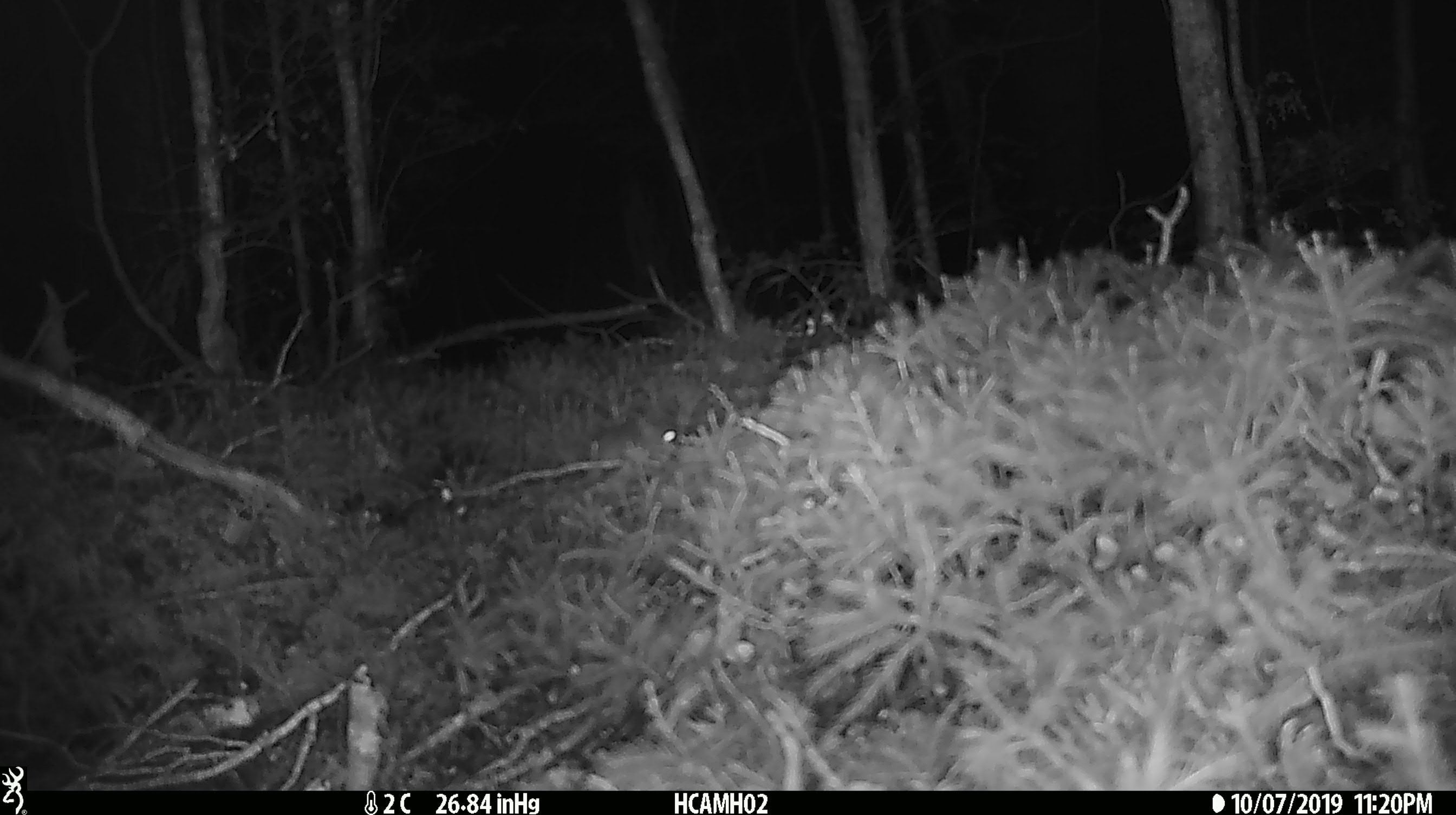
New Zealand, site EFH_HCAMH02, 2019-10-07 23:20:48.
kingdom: Animalia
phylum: Chordata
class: Mammalia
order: Rodentia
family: Muridae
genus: Mus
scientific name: Mus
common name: mouse